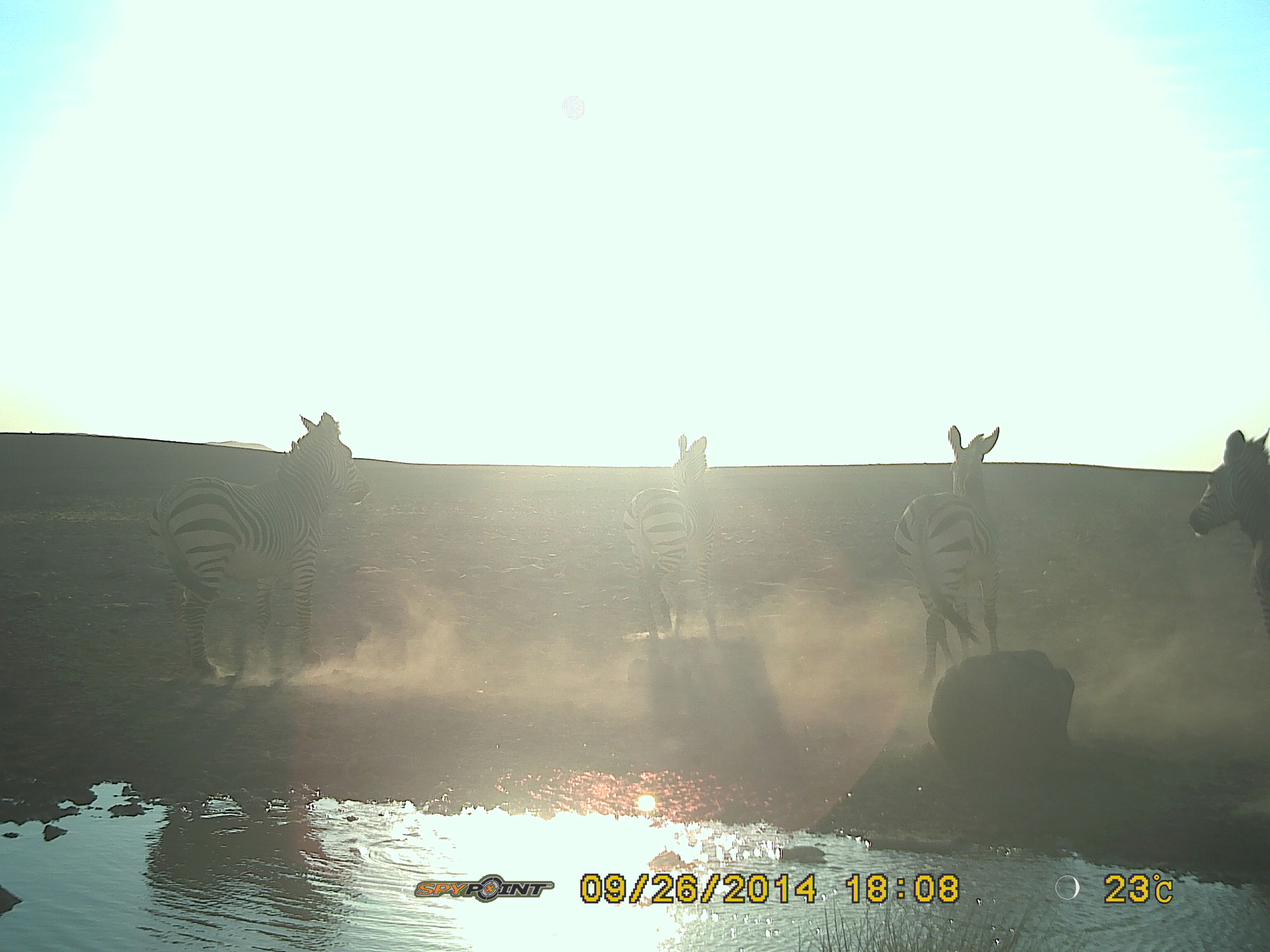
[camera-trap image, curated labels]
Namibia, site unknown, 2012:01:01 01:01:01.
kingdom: Animalia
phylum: Chordata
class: Mammalia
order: Perissodactyla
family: Equidae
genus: Equus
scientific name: Equus zebra hartmannae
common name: hartmann's mountain zebra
Equus zebra hartmannae (hartmann's mountain zebra).